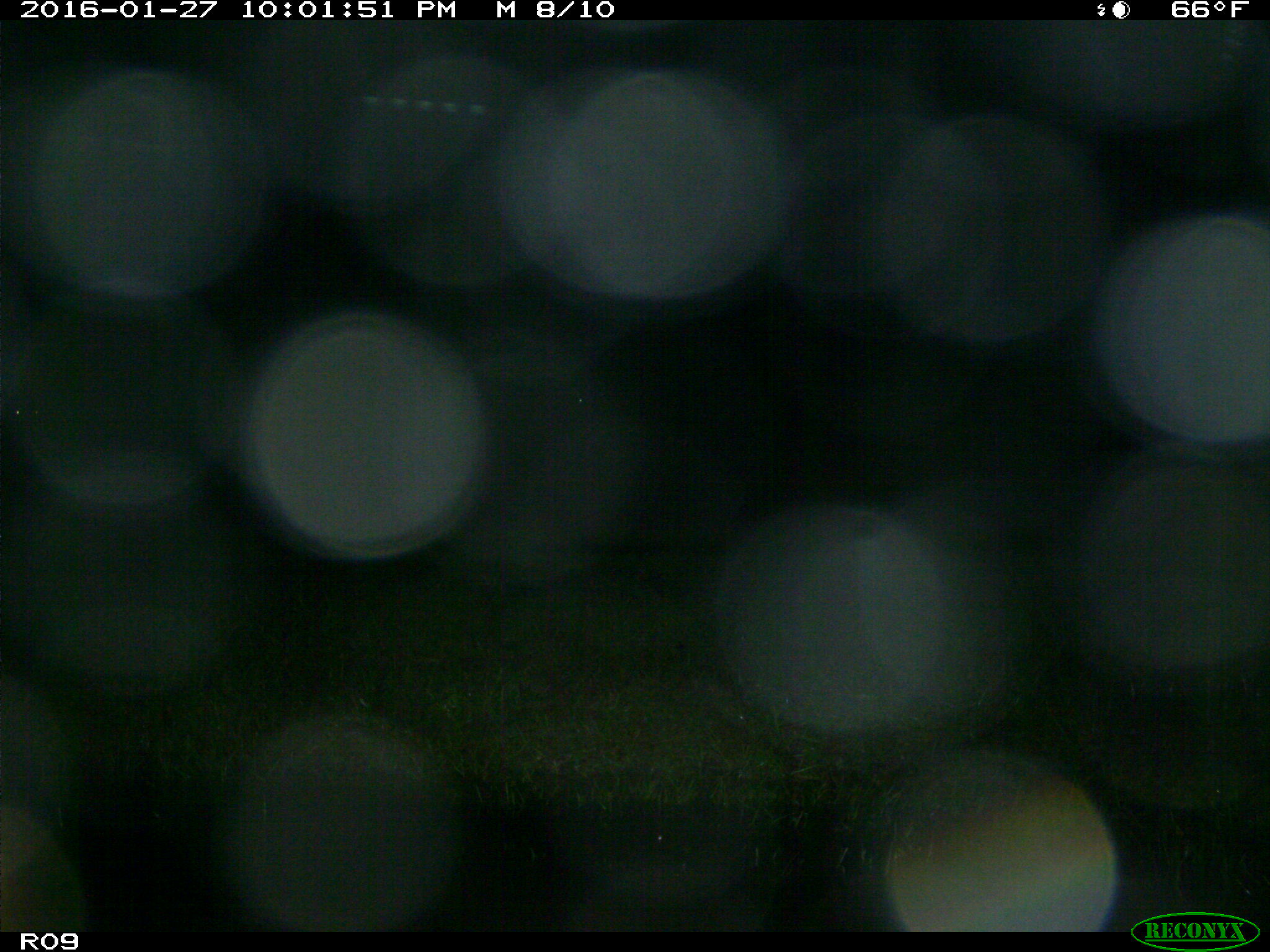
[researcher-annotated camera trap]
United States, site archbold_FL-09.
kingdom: Animalia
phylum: Chordata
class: Mammalia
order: Artiodactyla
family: Bovidae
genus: Bos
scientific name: Bos taurus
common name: domestic cow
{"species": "Bos taurus (domestic cow)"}